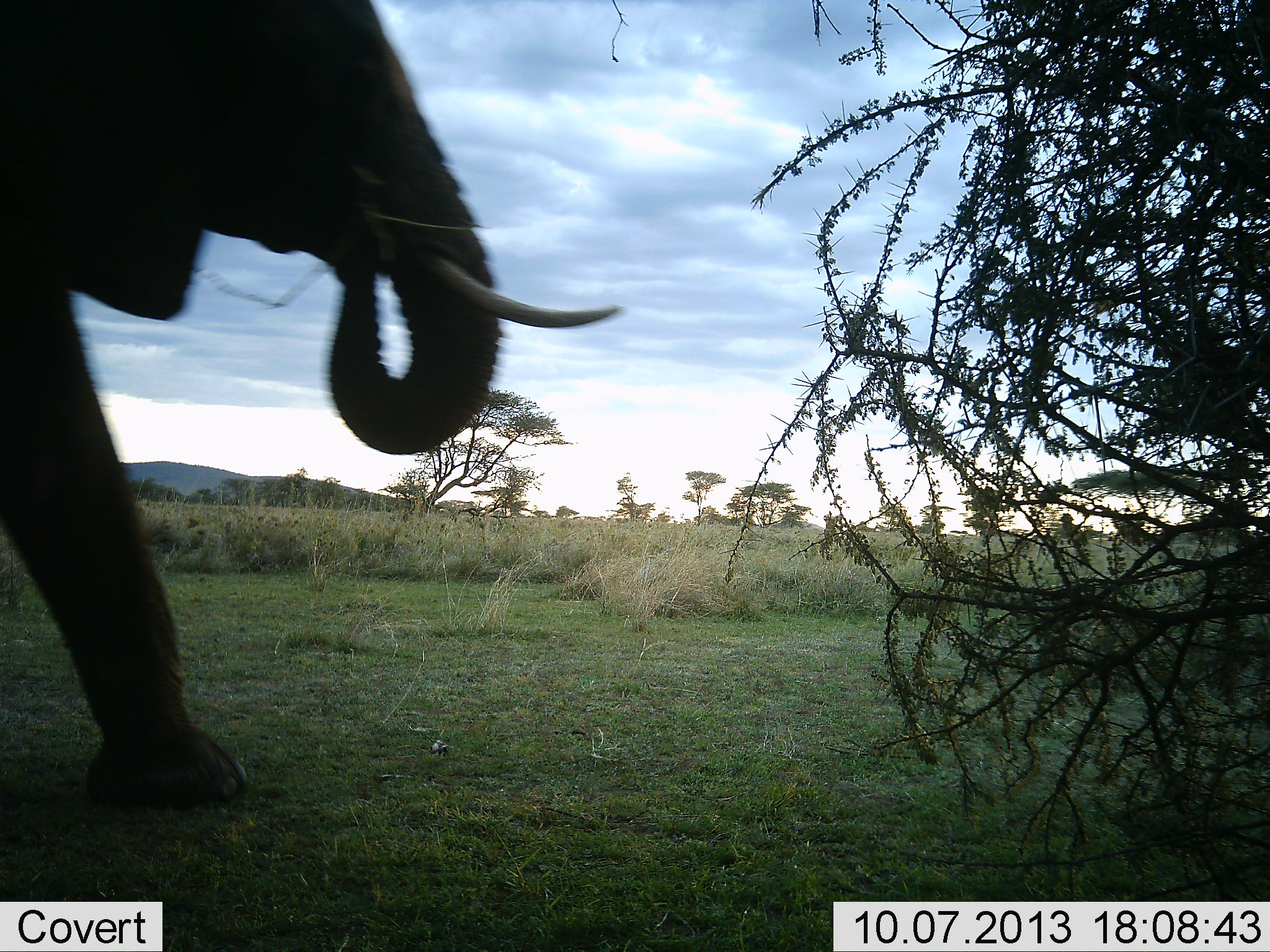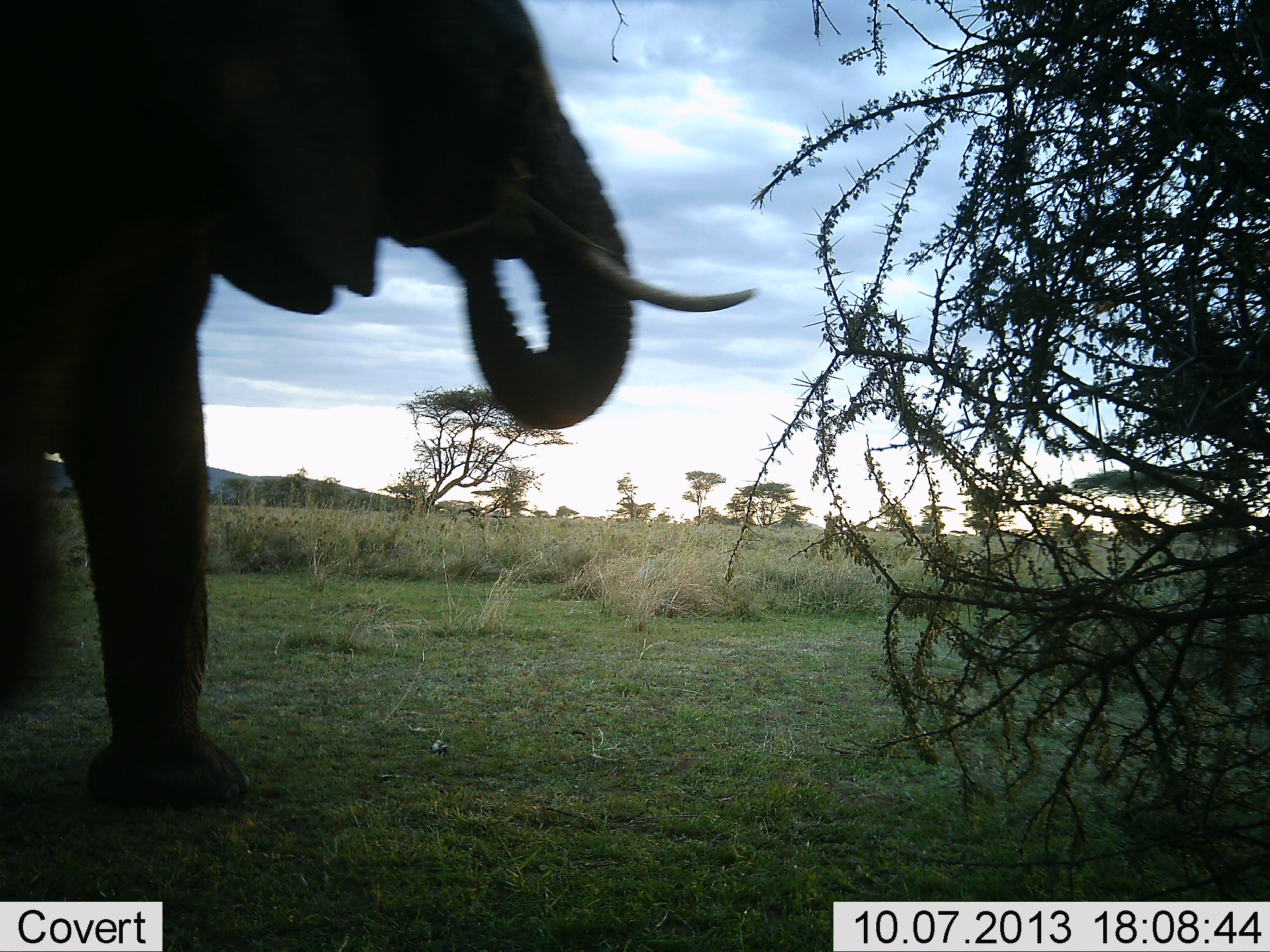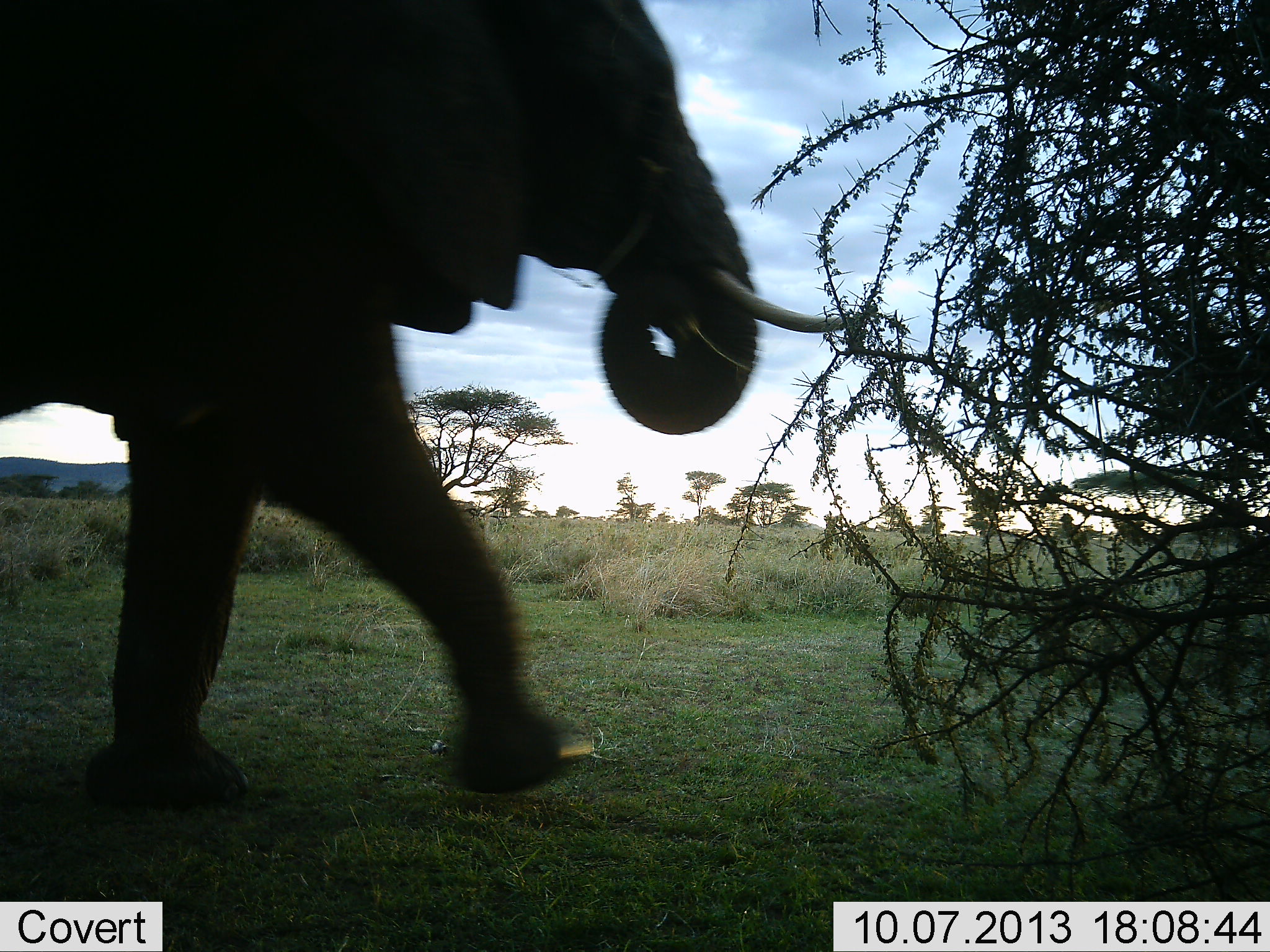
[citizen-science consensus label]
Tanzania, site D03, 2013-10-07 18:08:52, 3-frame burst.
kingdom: Animalia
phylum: Chordata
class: Mammalia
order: Proboscidea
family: Elephantidae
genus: Loxodonta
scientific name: Loxodonta africana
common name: african bush elephant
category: elephant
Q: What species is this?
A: Elephant (african bush elephant) (Loxodonta africana).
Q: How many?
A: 1.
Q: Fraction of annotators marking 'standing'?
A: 21%.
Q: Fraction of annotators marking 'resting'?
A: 0%.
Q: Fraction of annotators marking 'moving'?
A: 66%.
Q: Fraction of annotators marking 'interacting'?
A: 0%.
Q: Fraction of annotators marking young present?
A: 0%.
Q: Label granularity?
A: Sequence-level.